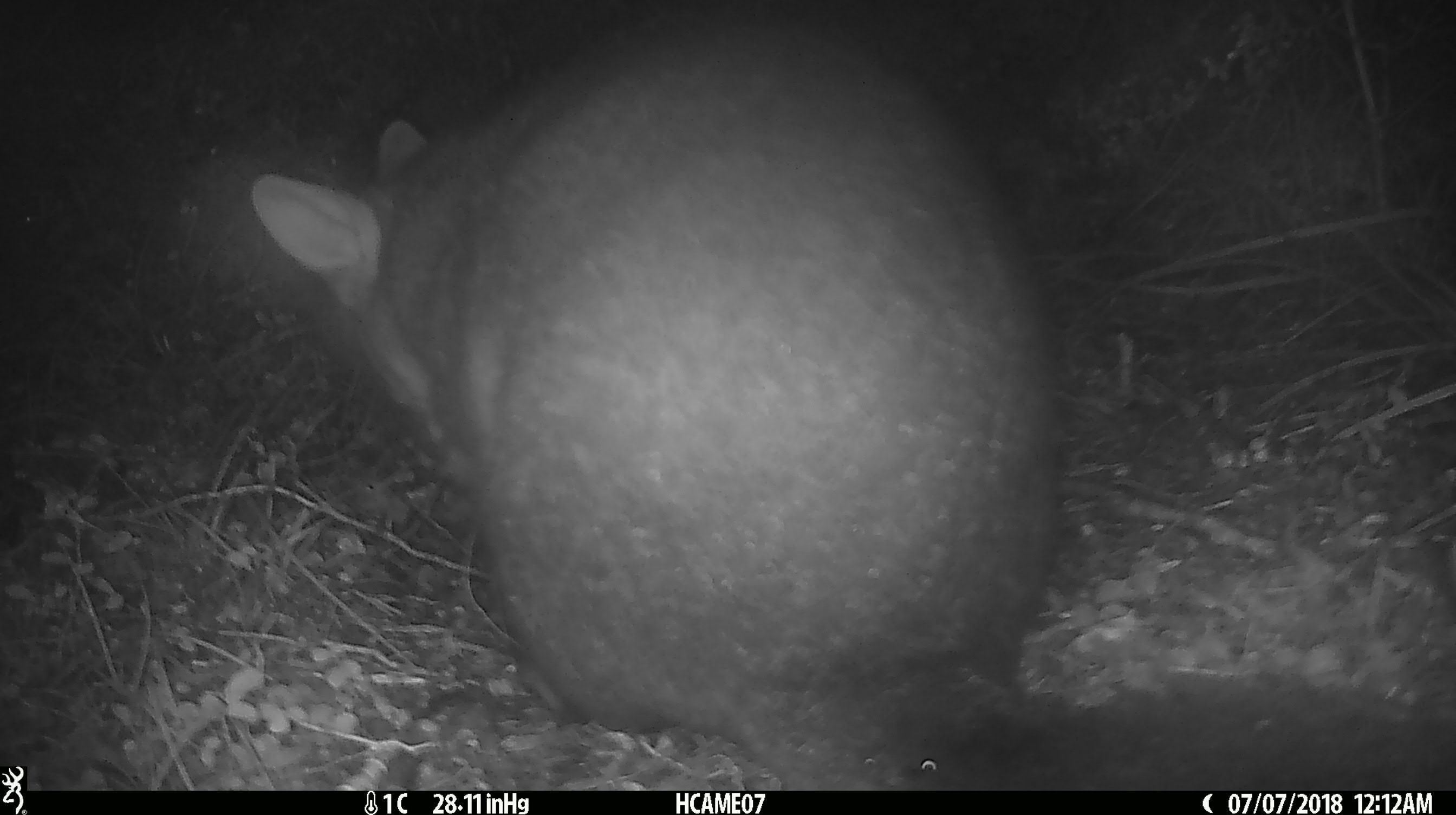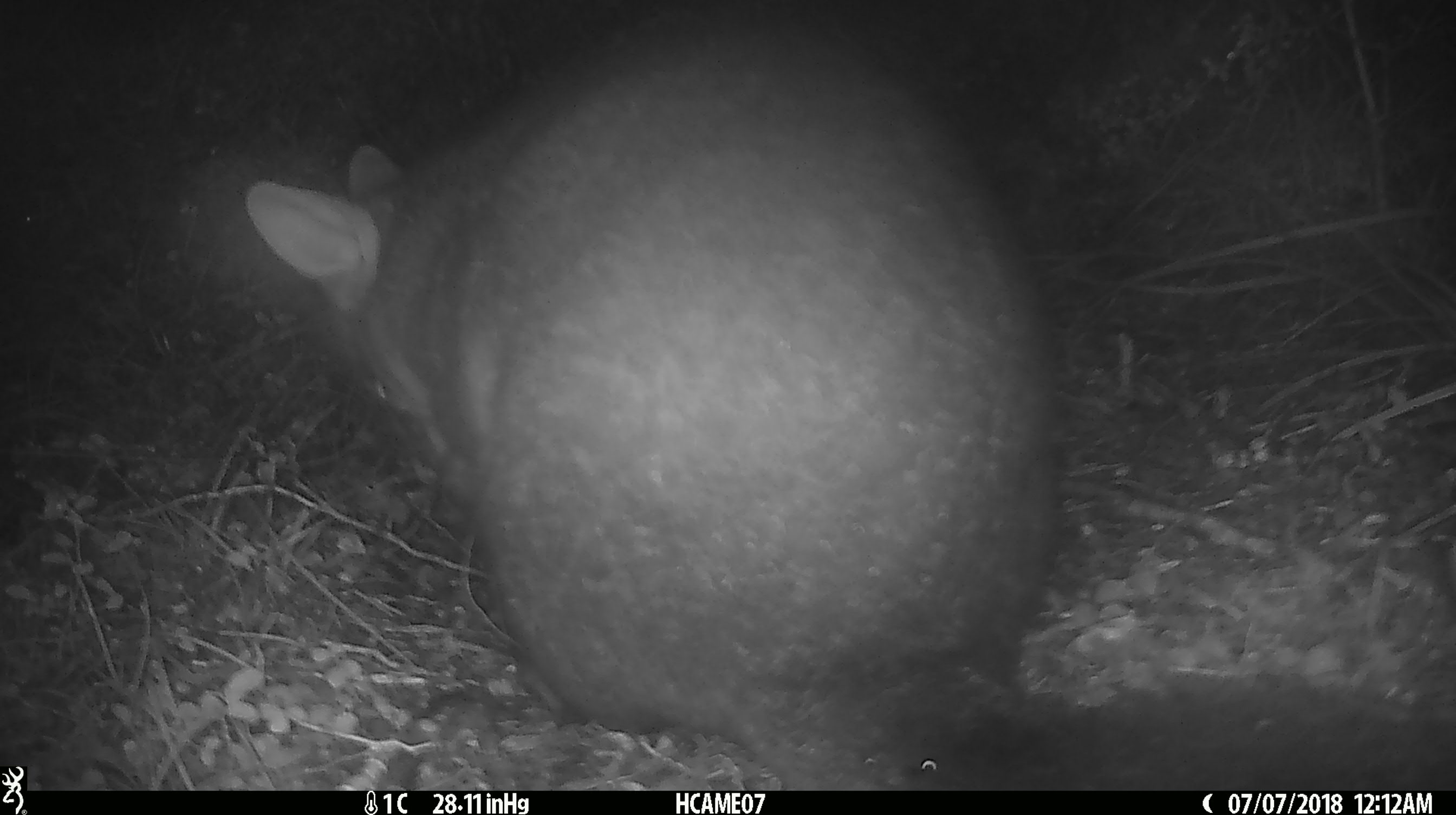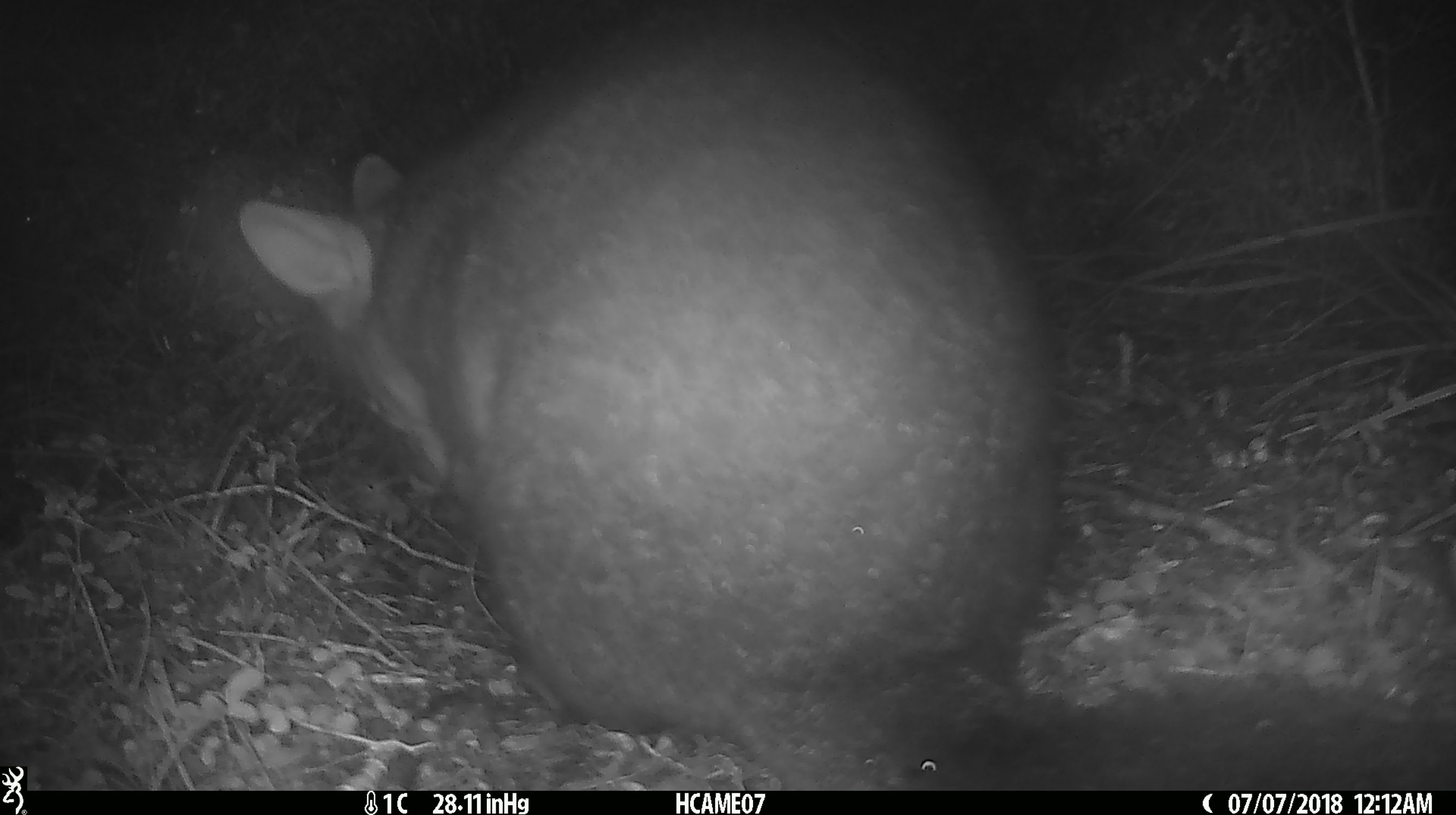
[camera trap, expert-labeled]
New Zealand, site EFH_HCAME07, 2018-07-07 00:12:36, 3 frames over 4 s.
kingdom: Animalia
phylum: Chordata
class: Mammalia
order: Diprotodontia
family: Phalangeridae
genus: Trichosurus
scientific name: Trichosurus vulpecula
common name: common brushtail possum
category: possum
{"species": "possum (common brushtail possum) (Trichosurus vulpecula)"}